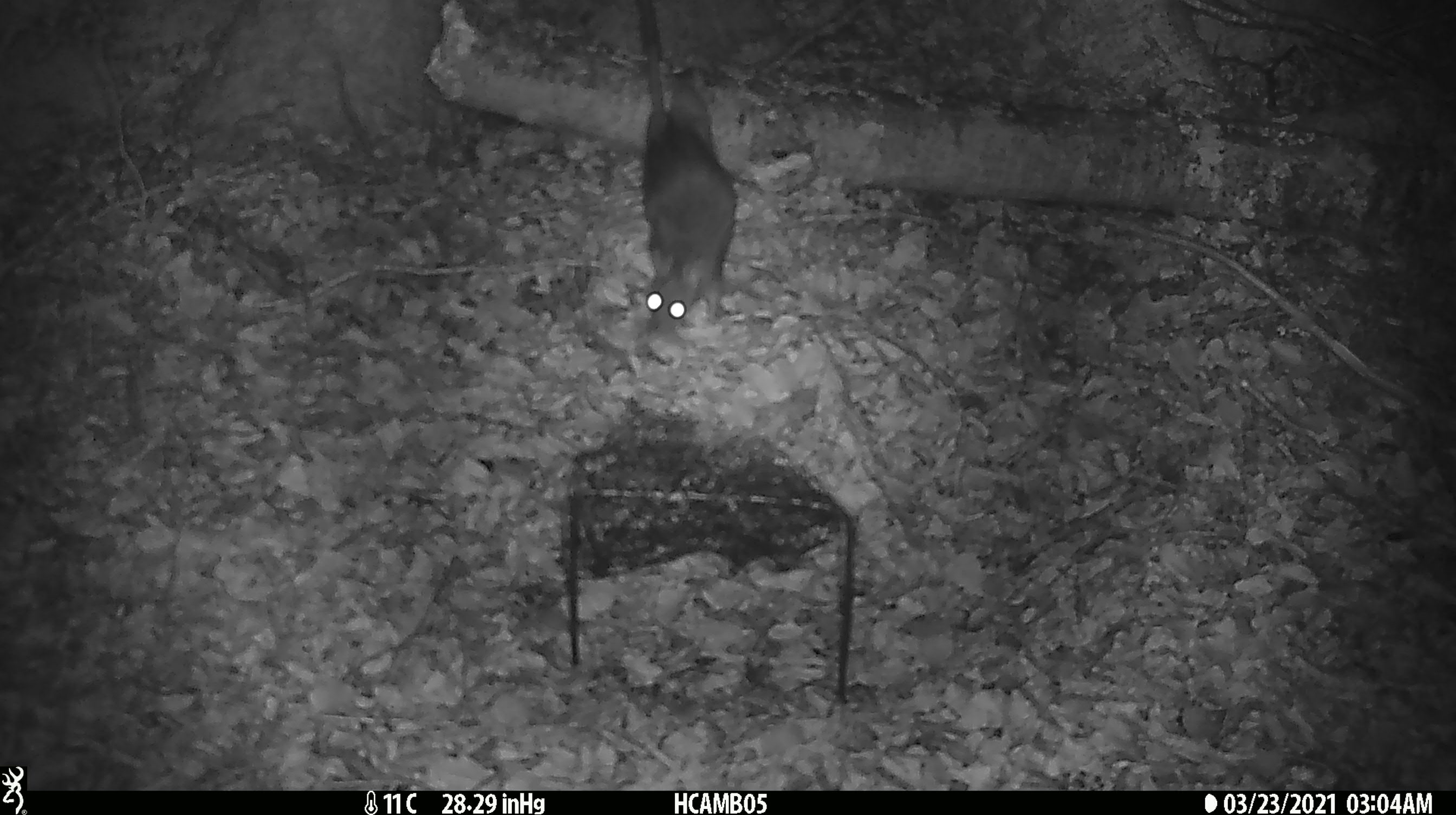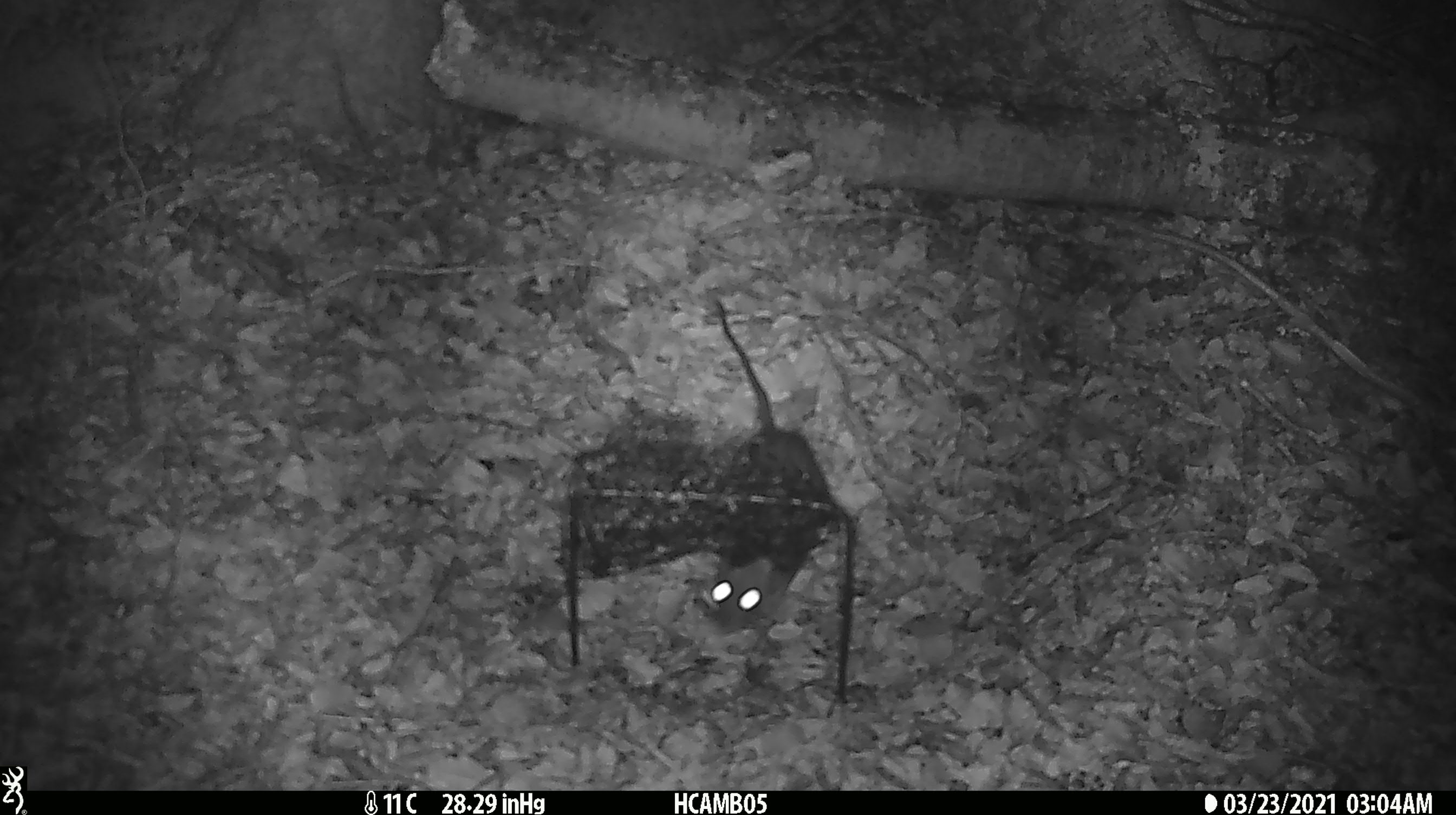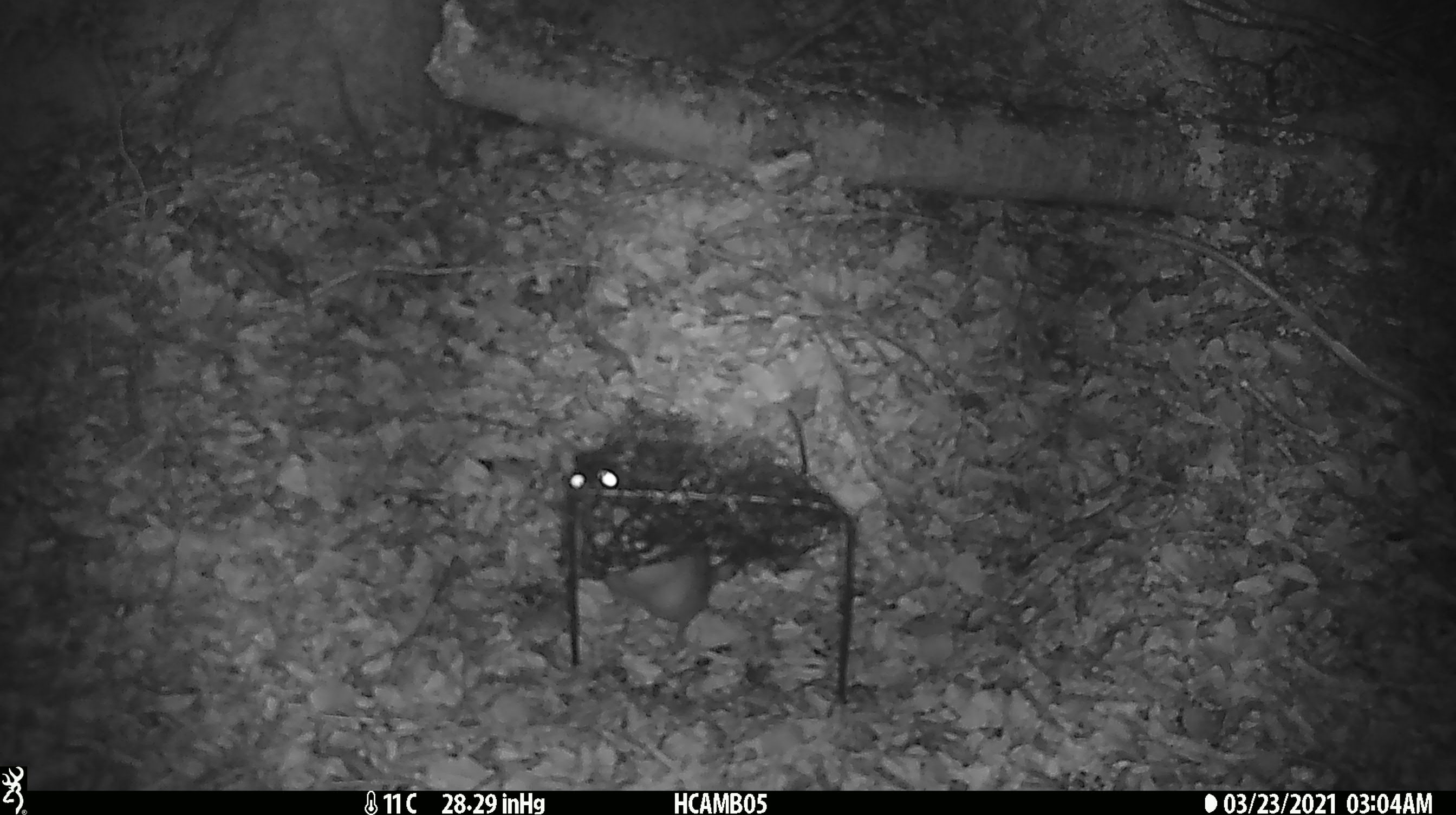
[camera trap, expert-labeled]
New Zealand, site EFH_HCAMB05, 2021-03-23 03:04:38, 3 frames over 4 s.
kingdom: Animalia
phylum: Chordata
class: Mammalia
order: Rodentia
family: Muridae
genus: Rattus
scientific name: Rattus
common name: rat